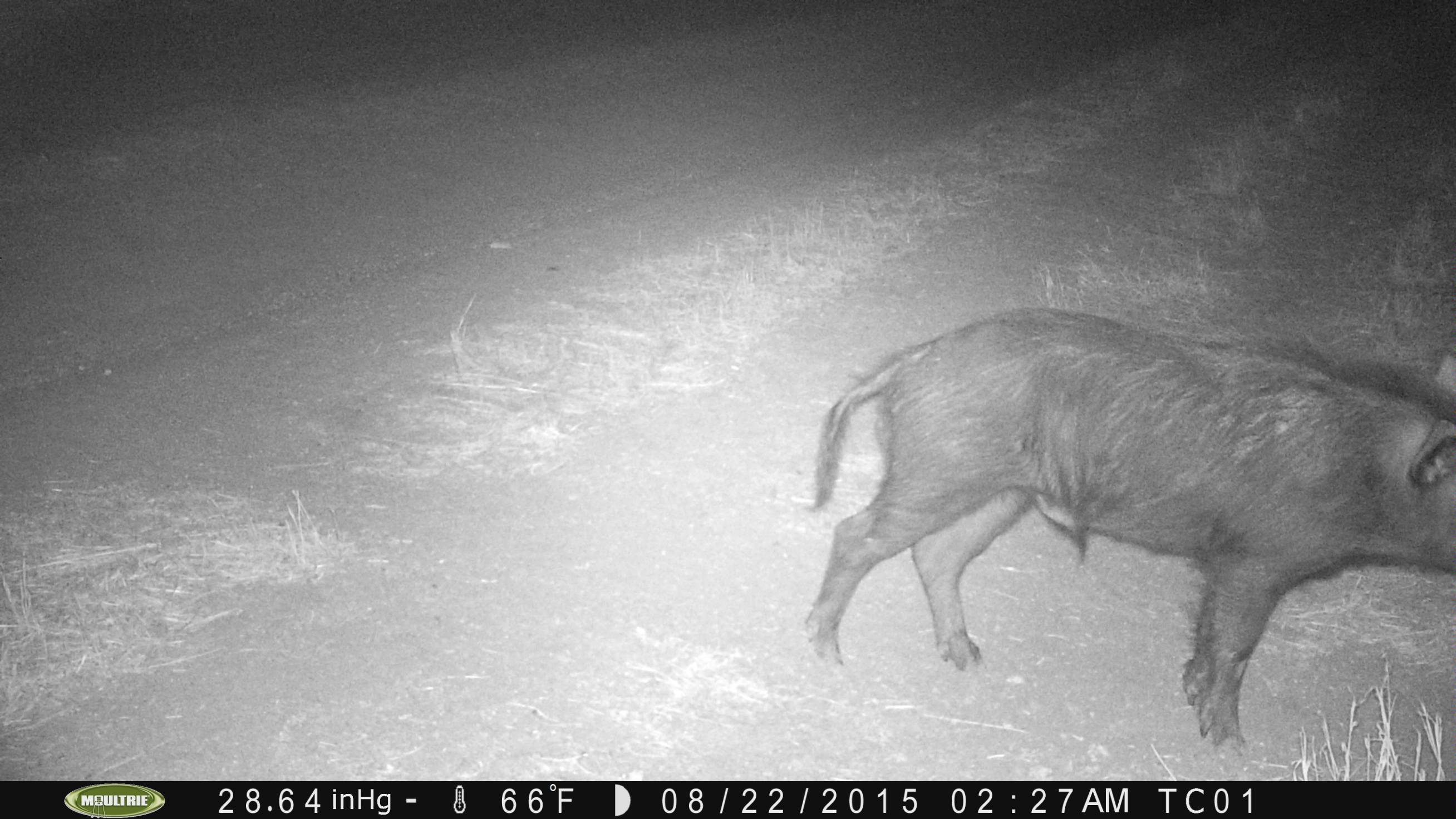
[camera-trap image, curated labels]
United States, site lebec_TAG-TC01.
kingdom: Animalia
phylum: Chordata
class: Mammalia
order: Artiodactyla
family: Suidae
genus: Sus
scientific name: Sus scrofa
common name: wild boar